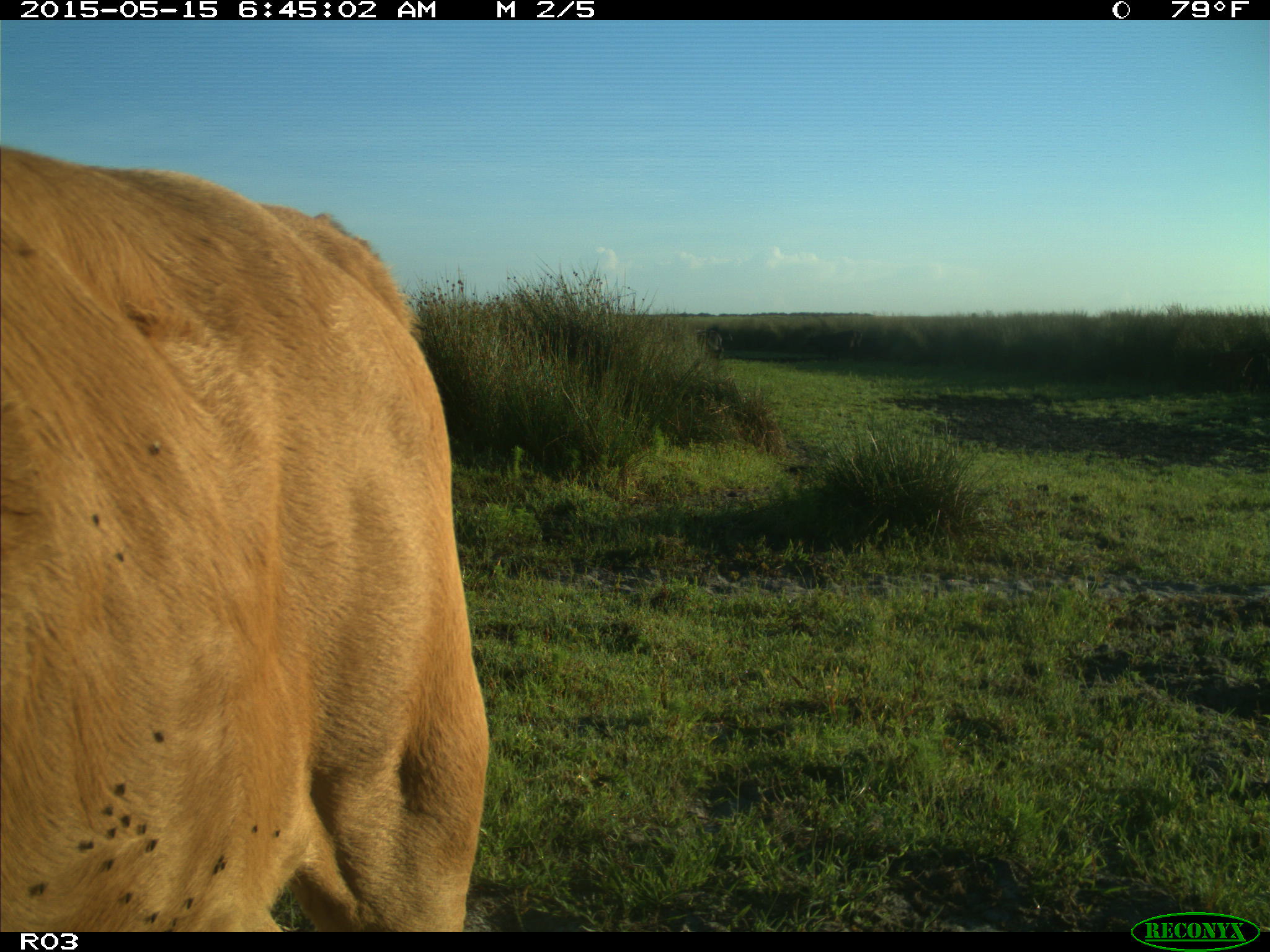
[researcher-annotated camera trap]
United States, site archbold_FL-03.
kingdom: Animalia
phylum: Chordata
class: Mammalia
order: Artiodactyla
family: Bovidae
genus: Bos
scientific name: Bos taurus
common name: domestic cow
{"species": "Bos taurus (domestic cow)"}